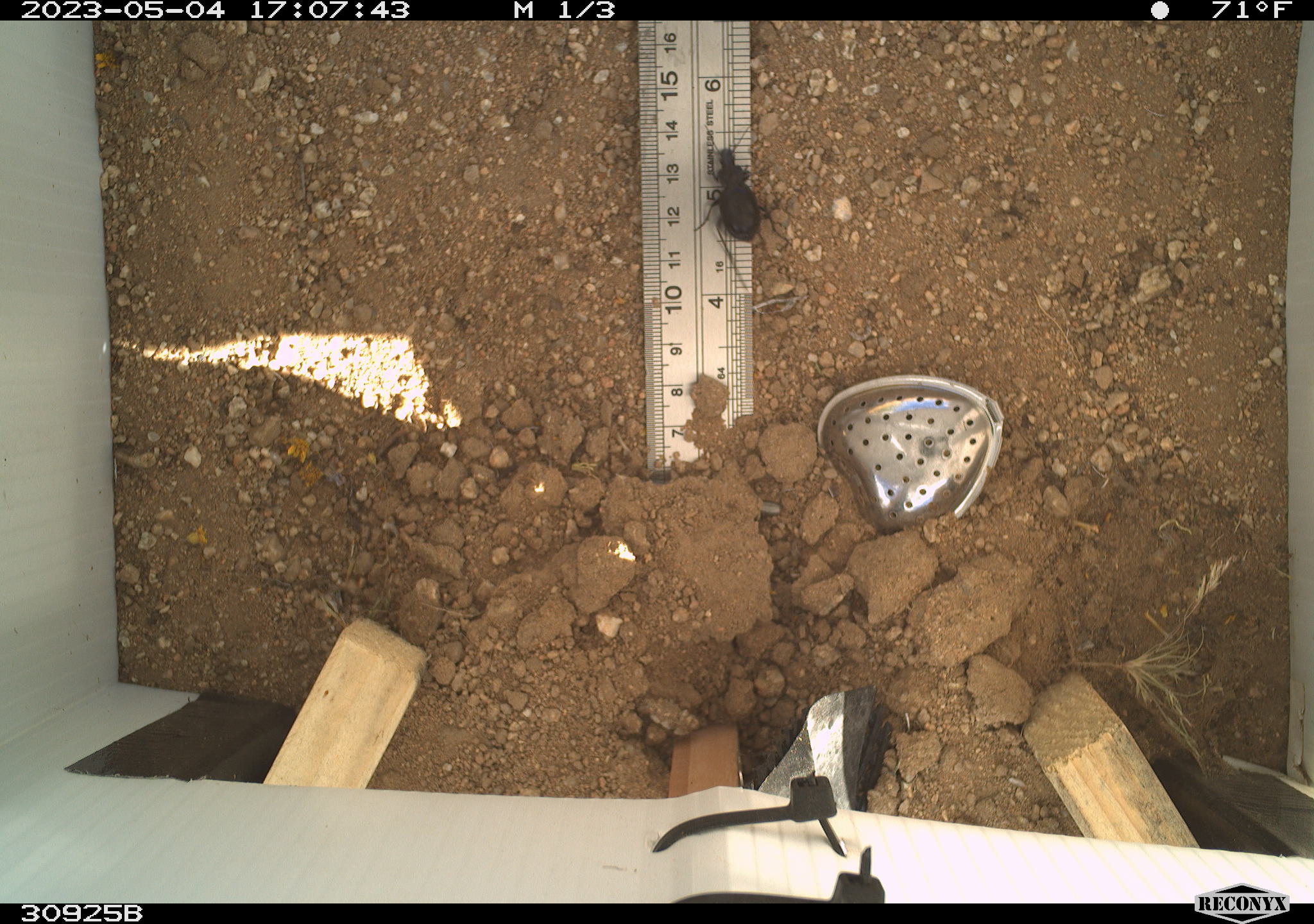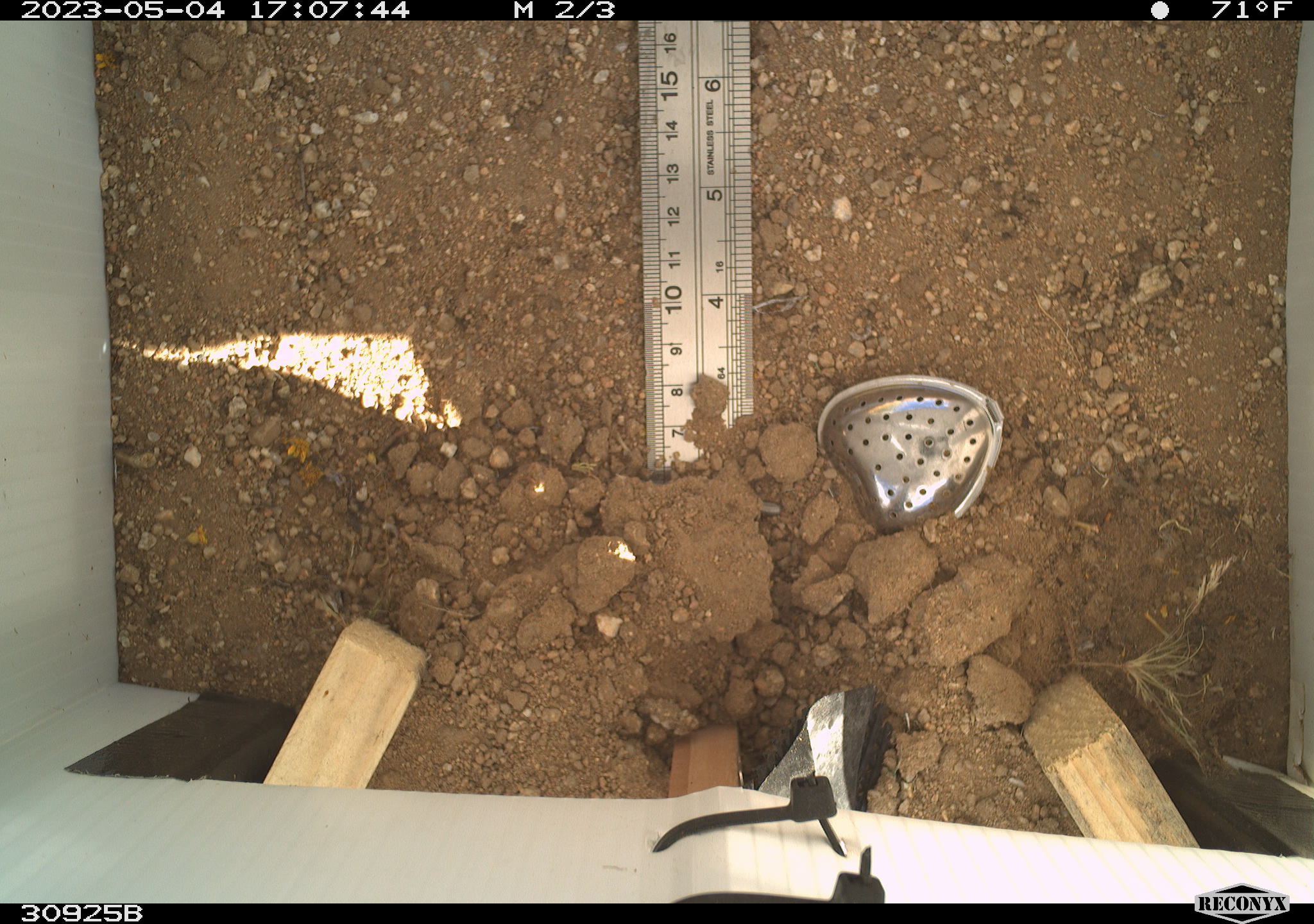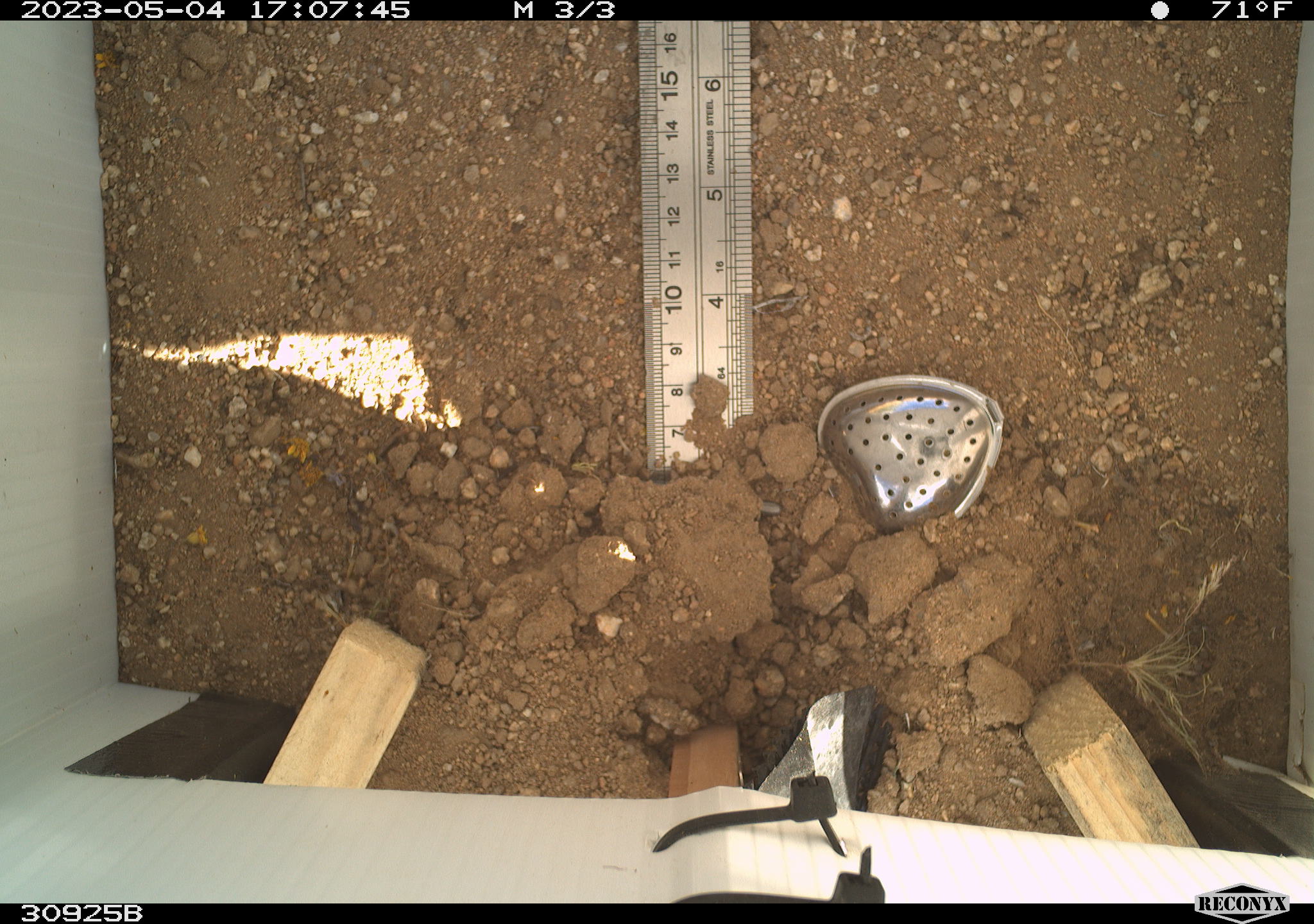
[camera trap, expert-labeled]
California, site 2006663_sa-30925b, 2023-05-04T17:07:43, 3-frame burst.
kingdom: Animalia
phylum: Arthropoda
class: Insecta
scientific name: Insecta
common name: insect